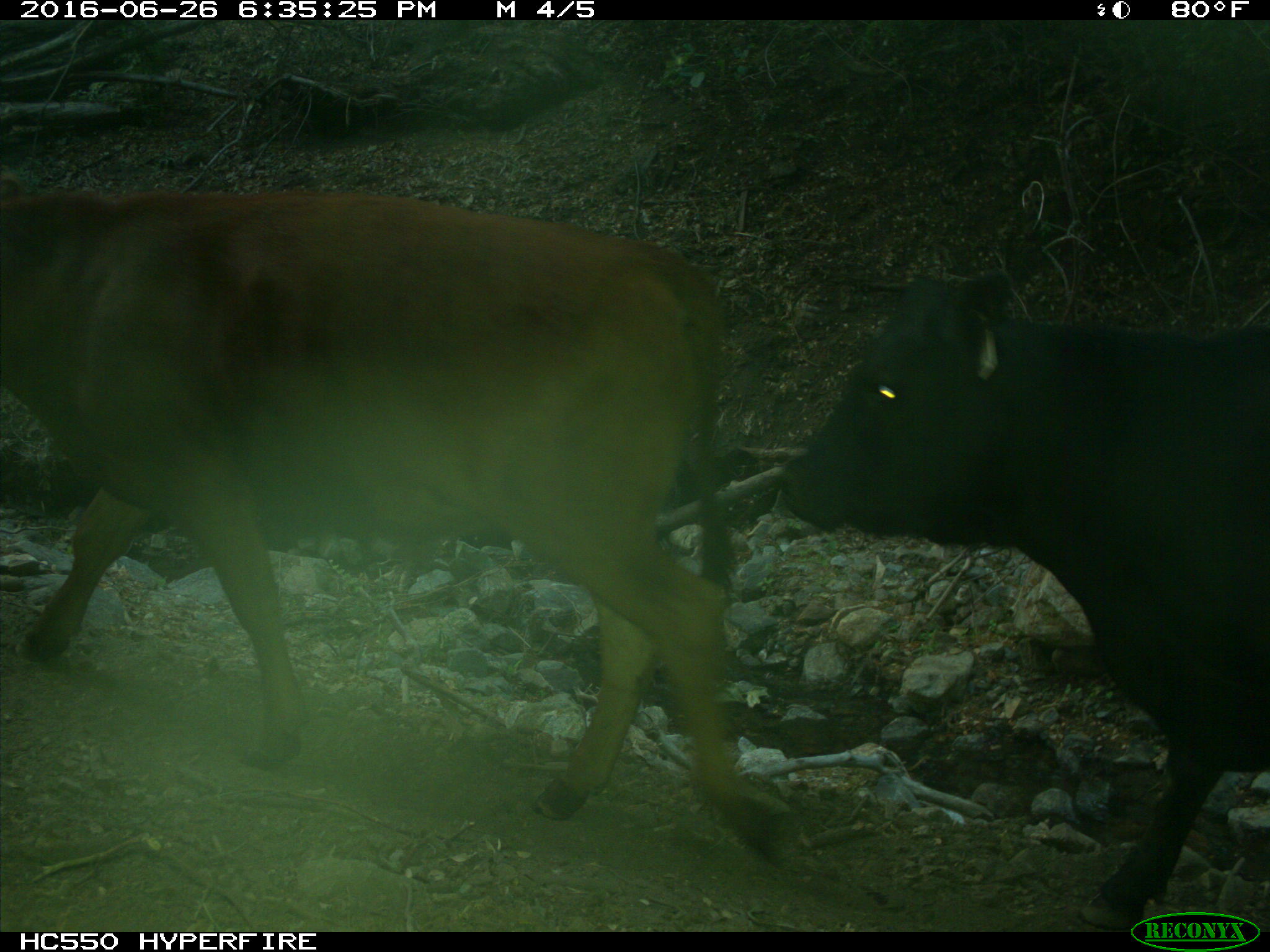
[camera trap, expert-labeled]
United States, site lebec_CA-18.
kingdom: Animalia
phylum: Chordata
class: Mammalia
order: Artiodactyla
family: Bovidae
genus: Bos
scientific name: Bos taurus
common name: domestic cow